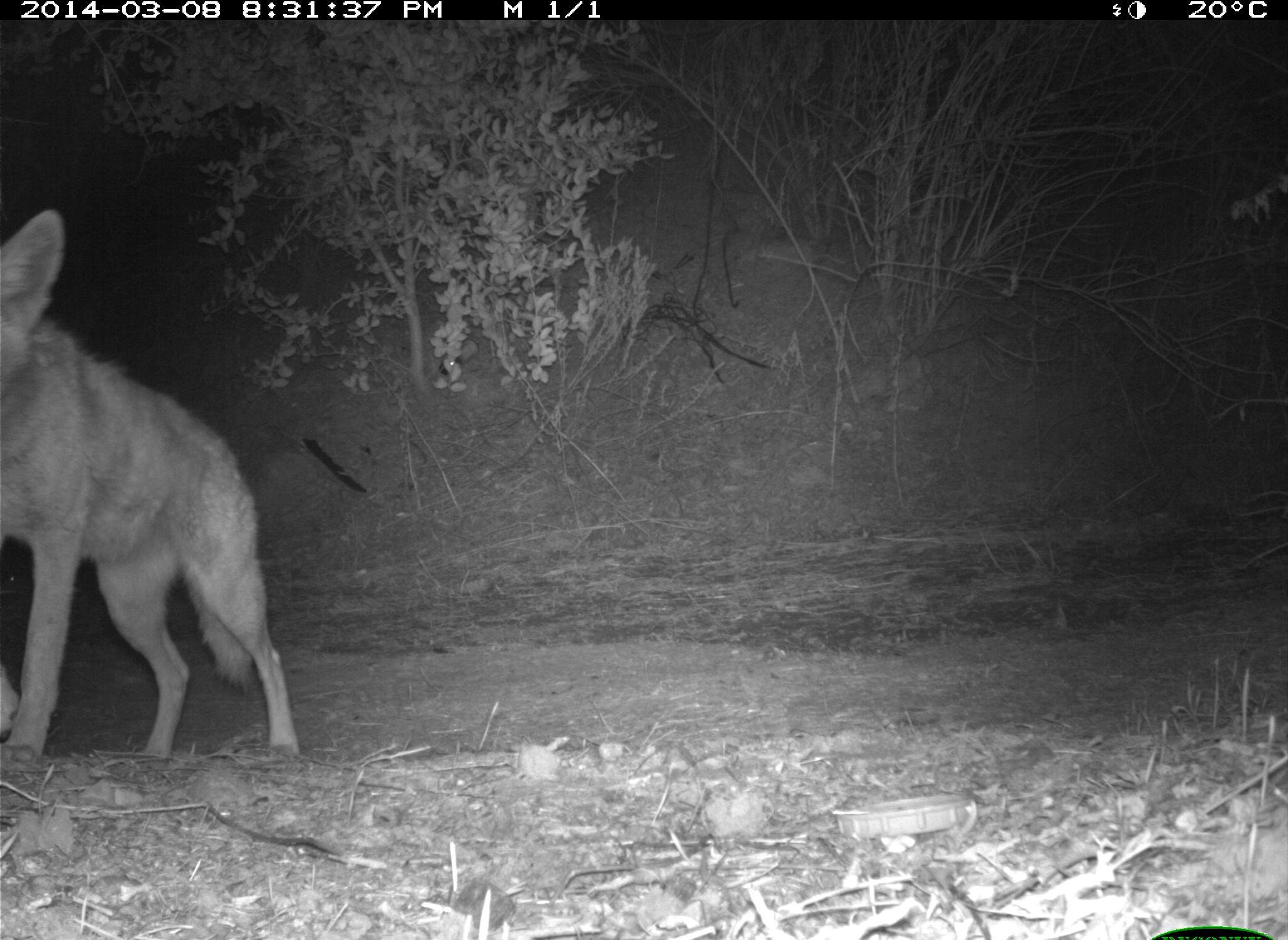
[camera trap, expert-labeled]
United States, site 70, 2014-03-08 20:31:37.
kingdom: Animalia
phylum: Chordata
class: Mammalia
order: Carnivora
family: Canidae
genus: Canis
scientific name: Canis latrans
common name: coyote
Coyote (Canis latrans).